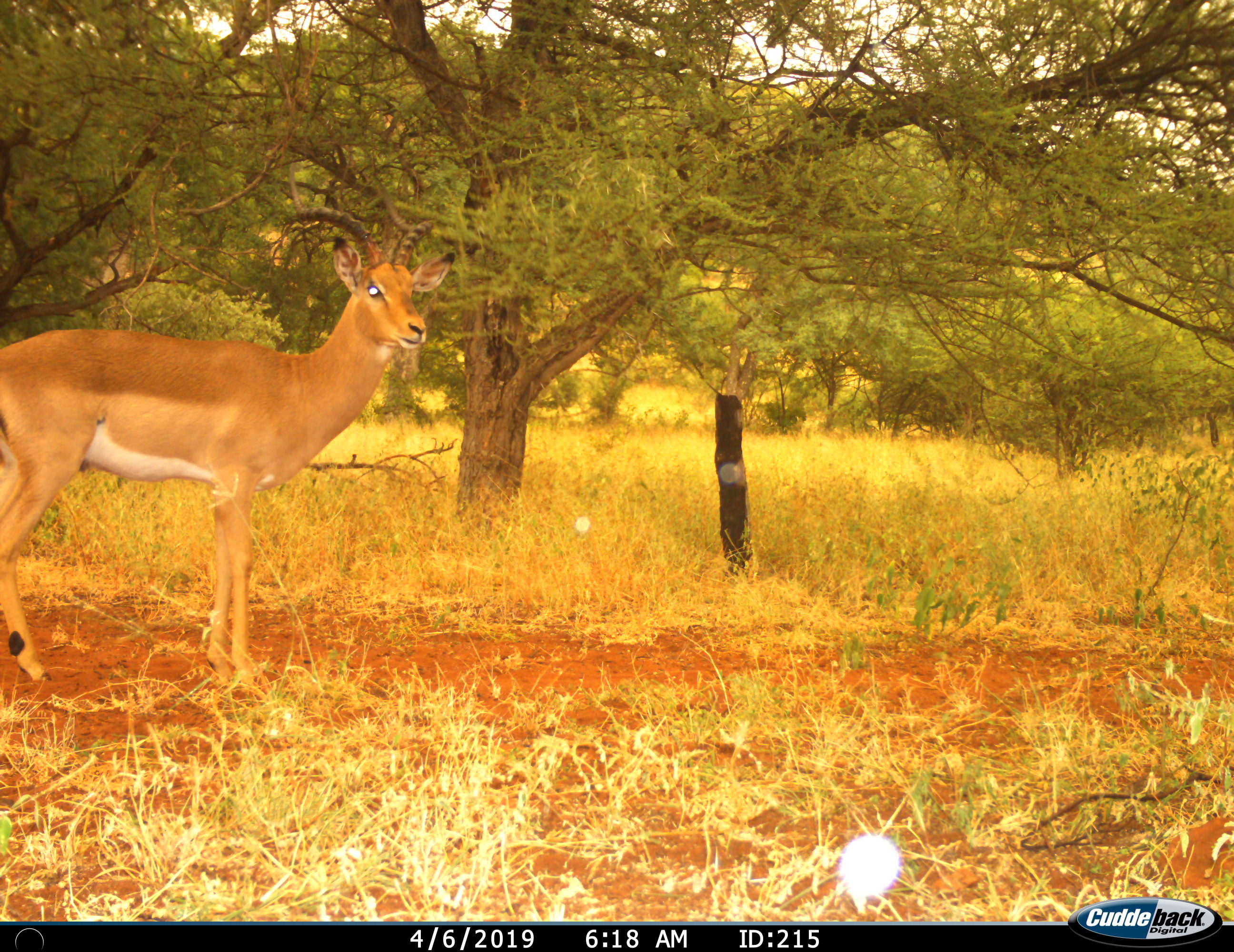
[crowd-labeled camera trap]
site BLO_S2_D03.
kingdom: Animalia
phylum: Chordata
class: Mammalia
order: Artiodactyla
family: Bovidae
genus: Aepyceros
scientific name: Aepyceros melampus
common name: impala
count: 1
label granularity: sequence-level